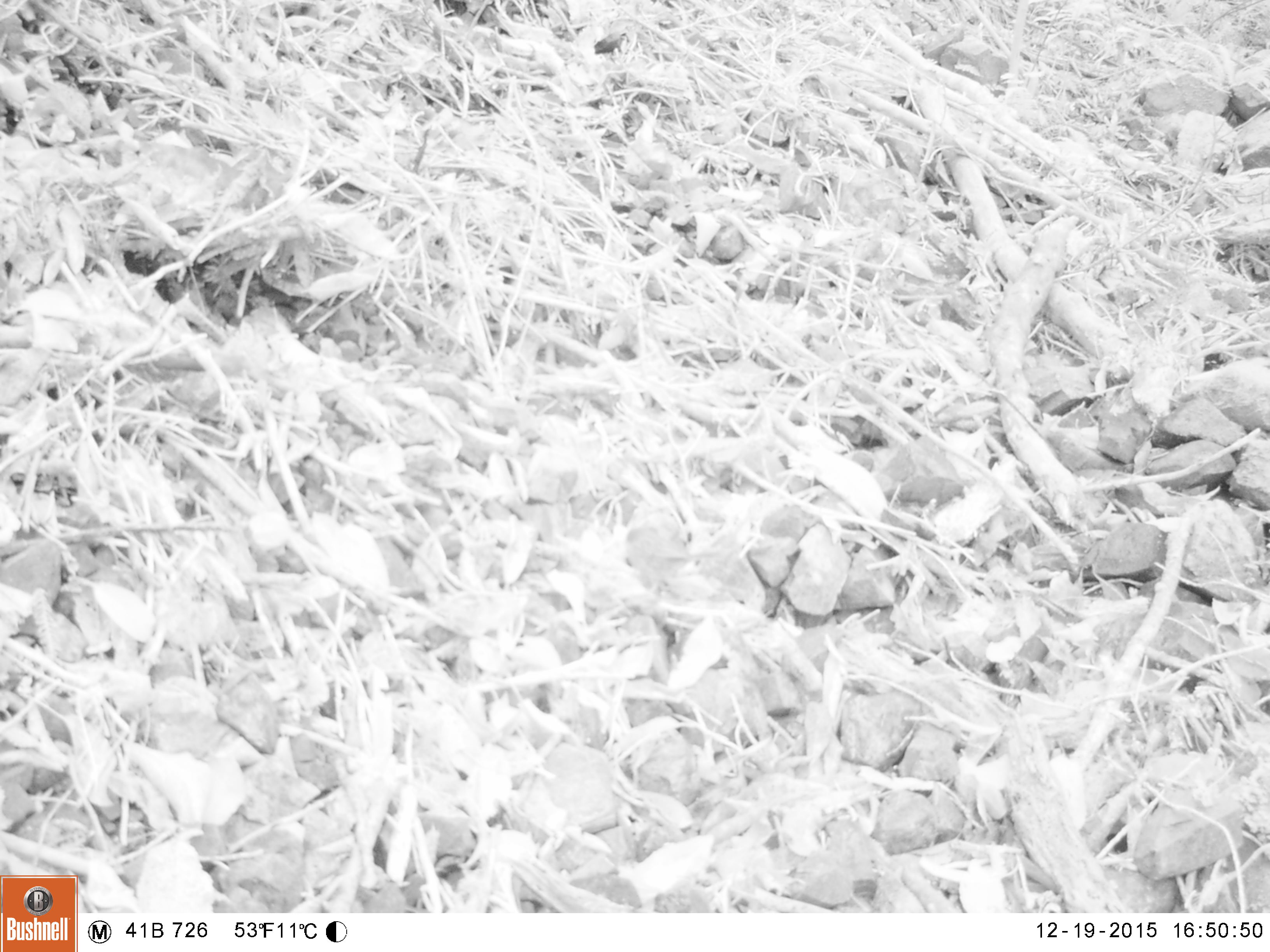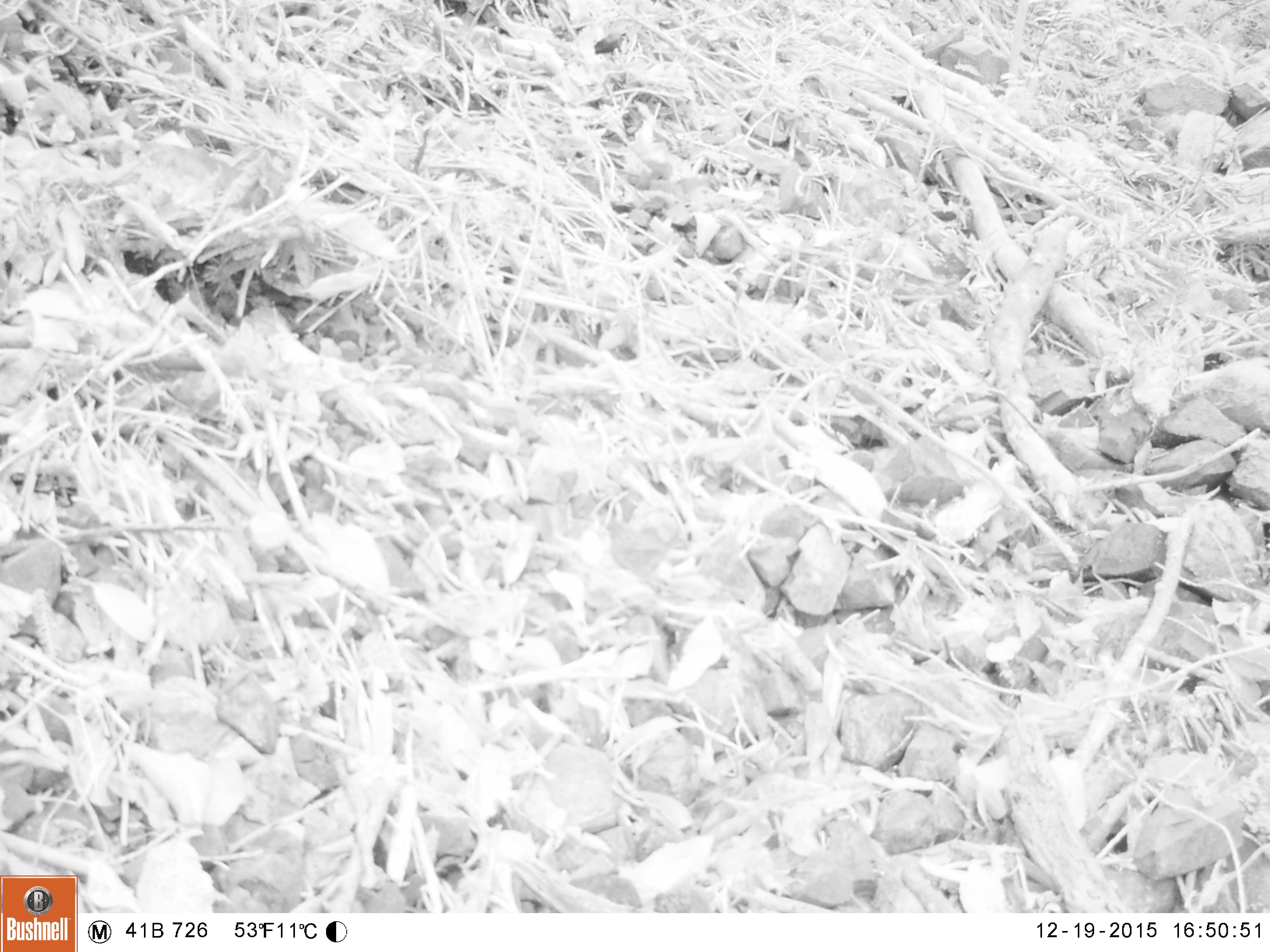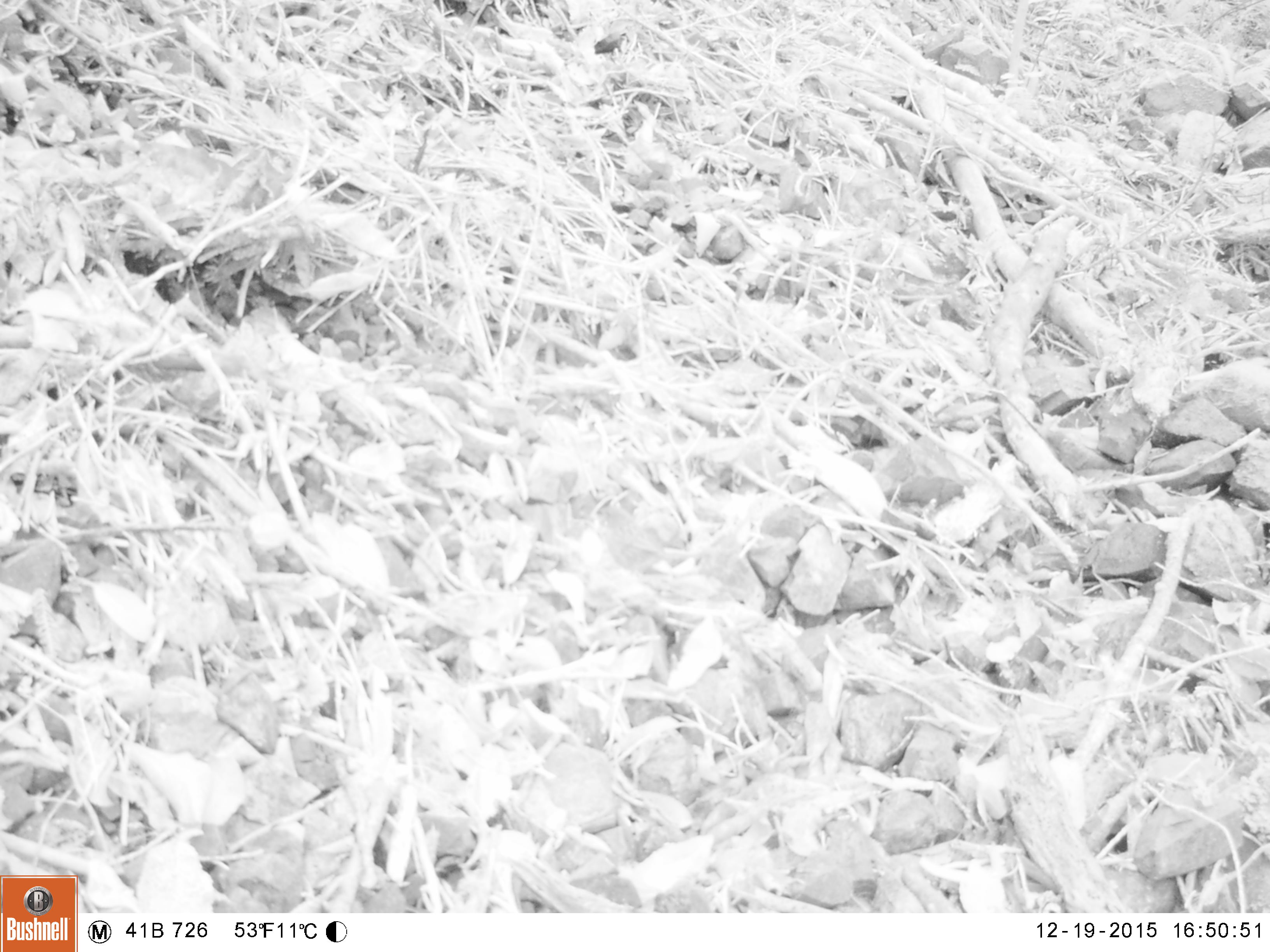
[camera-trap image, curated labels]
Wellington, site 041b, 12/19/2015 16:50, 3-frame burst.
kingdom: Animalia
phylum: Chordata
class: Aves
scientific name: Aves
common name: bird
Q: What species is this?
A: Bird (Aves).